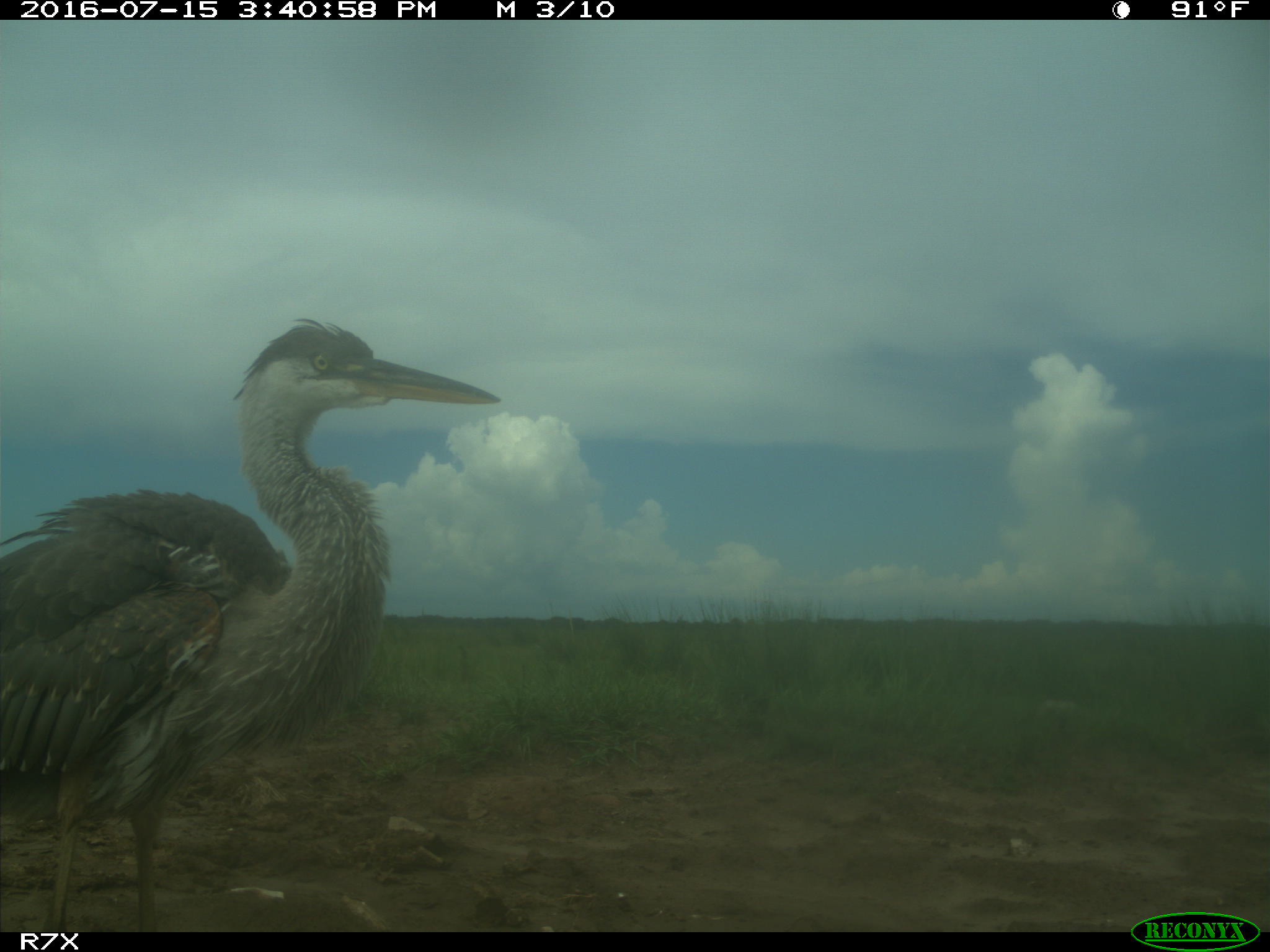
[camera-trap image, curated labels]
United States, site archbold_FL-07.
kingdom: Animalia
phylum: Chordata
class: Aves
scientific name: Aves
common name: birds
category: unidentified bird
Unidentified bird (birds) (Aves).